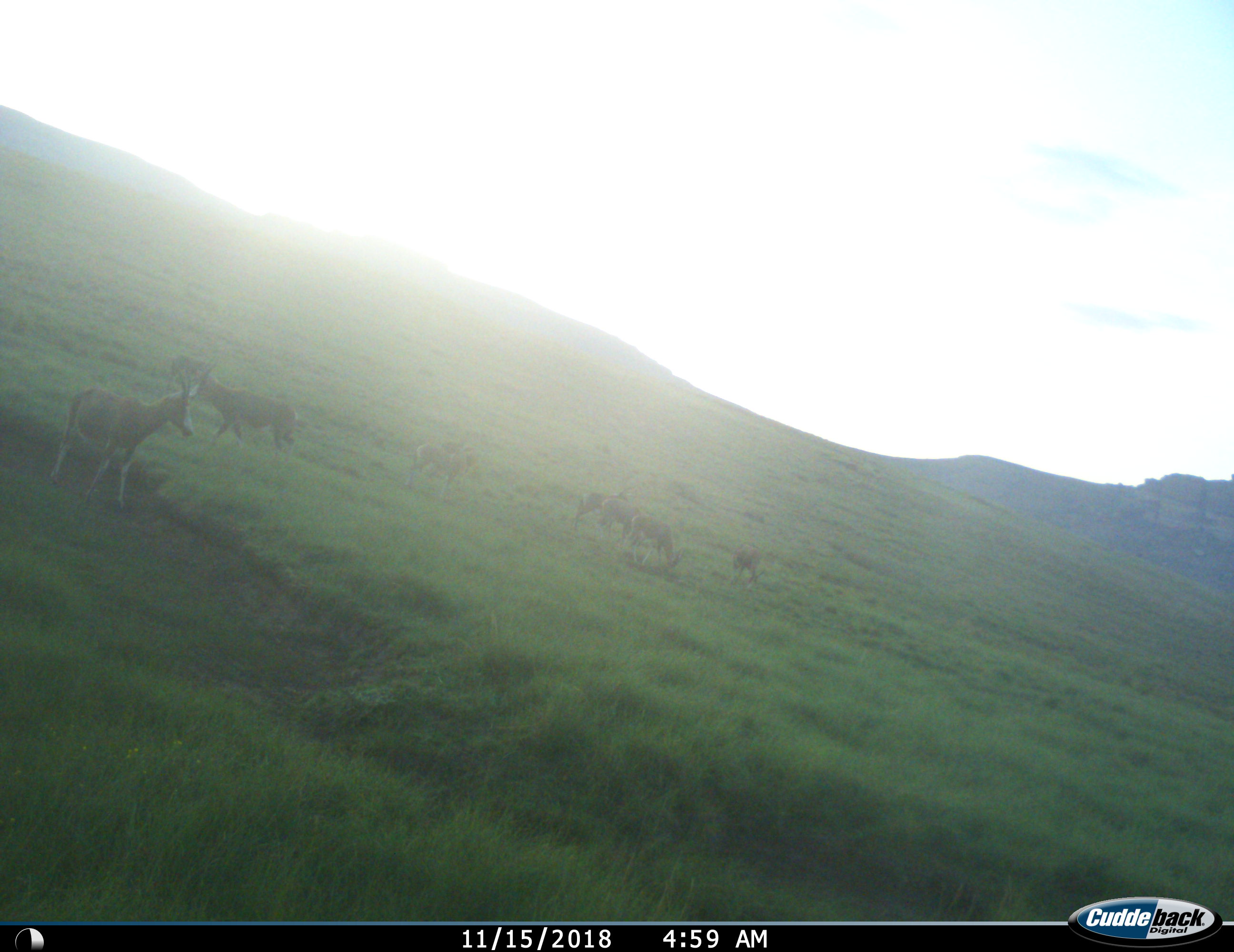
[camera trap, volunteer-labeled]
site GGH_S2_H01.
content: unidentified animal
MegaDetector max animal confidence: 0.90